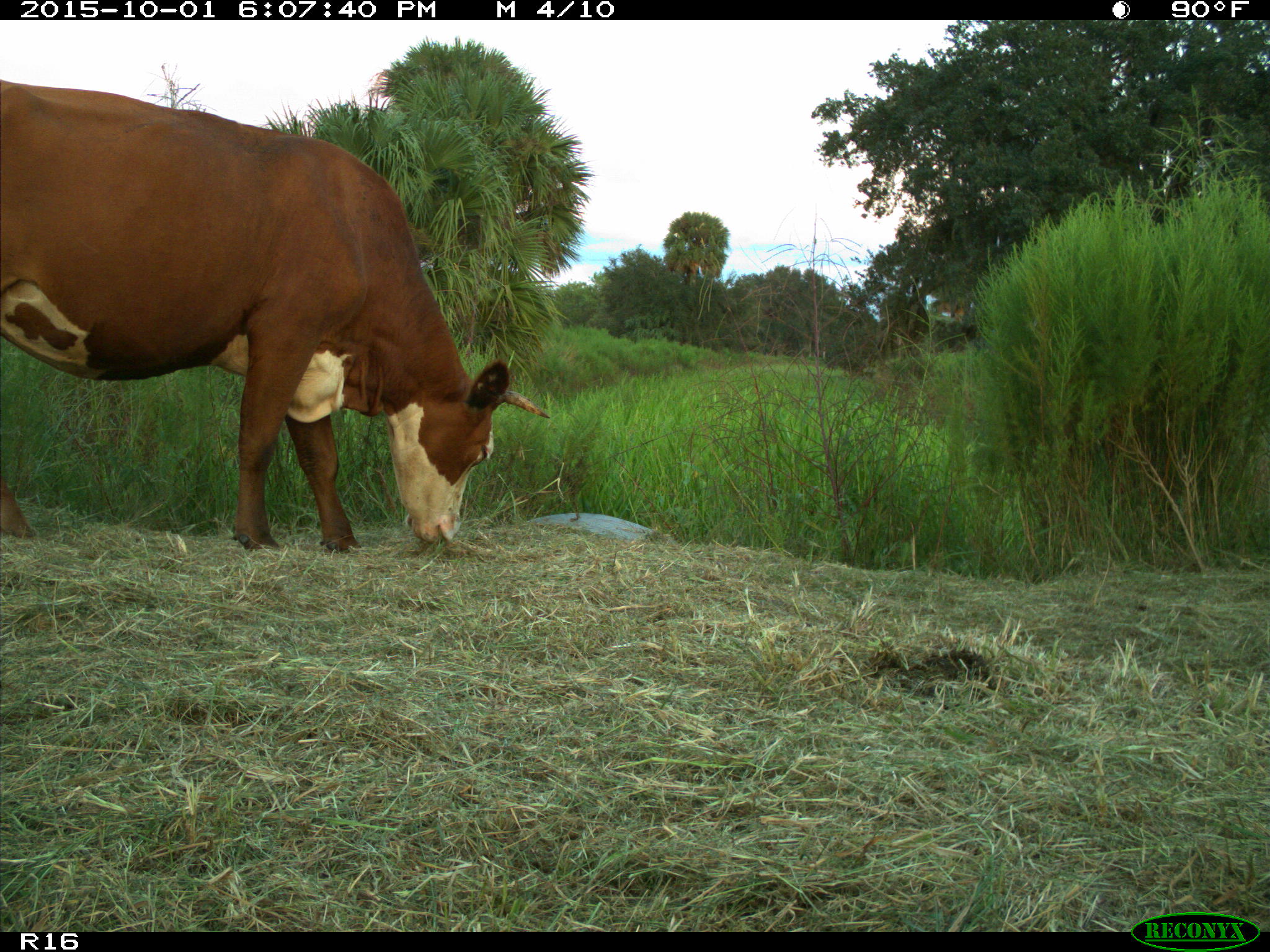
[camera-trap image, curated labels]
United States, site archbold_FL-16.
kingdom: Animalia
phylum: Chordata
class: Mammalia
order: Artiodactyla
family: Bovidae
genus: Bos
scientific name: Bos taurus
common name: domestic cow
Bos taurus (domestic cow).